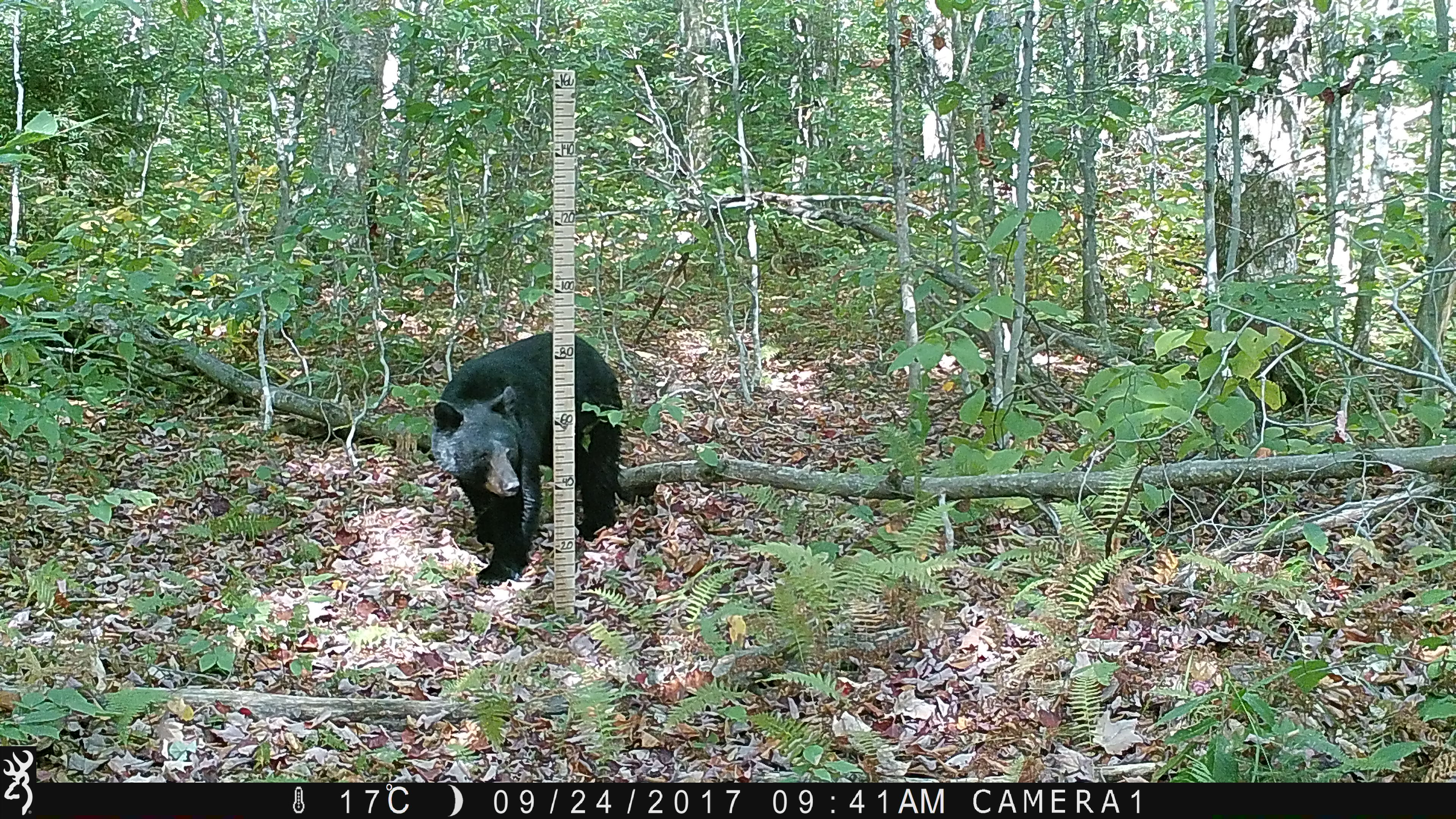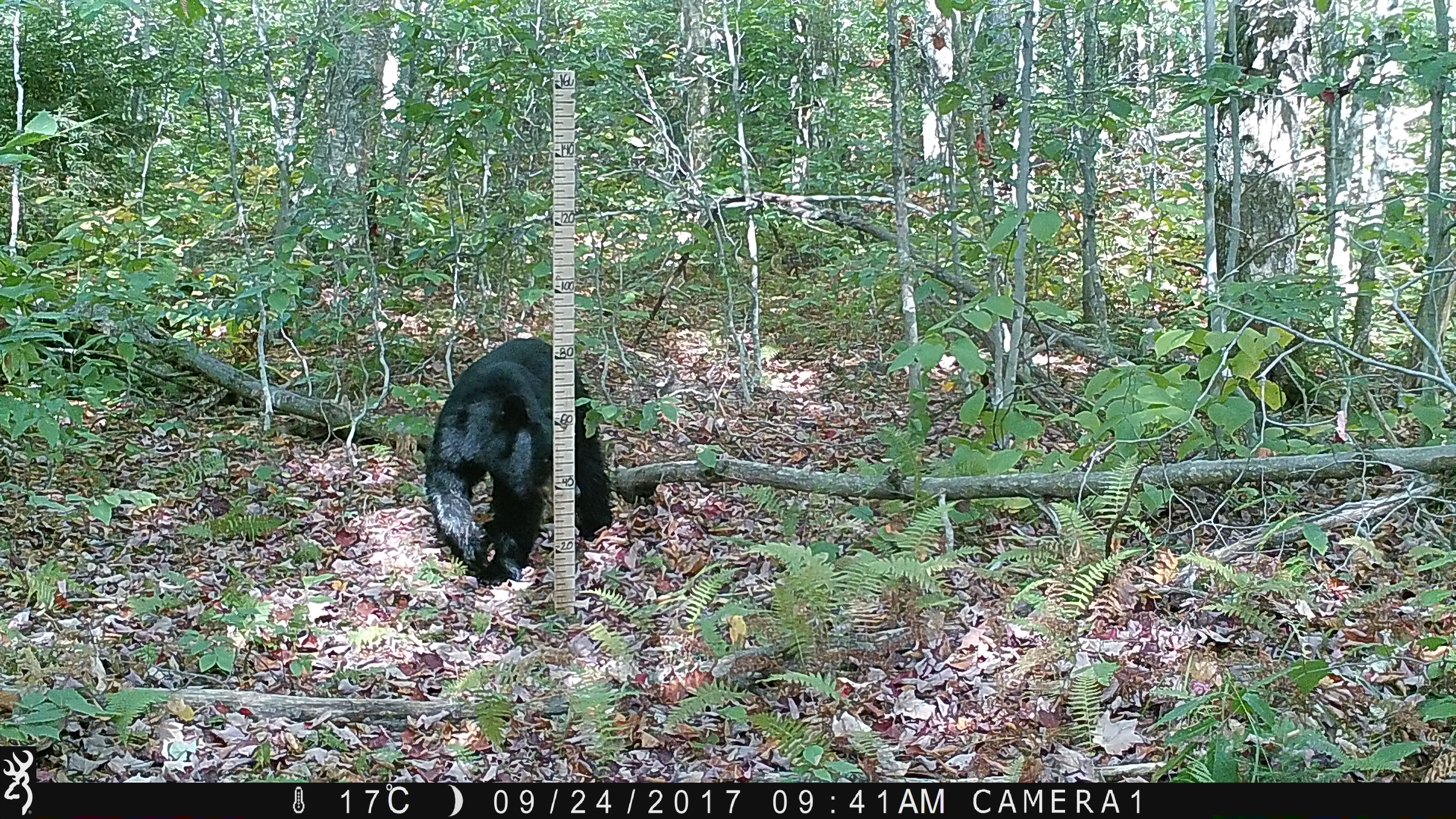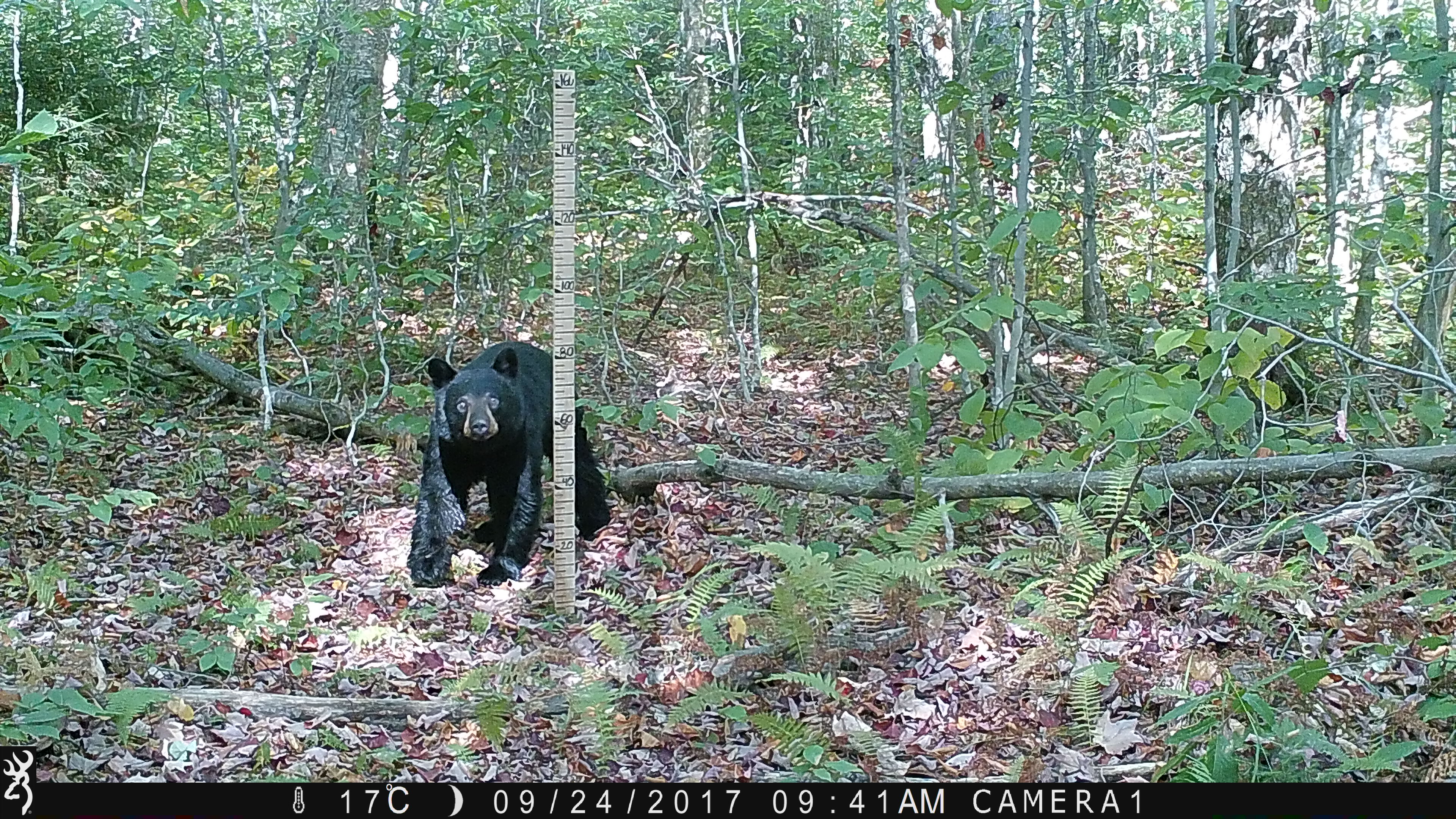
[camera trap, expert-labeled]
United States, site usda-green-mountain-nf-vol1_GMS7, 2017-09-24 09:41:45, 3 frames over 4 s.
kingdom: Animalia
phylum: Chordata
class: Mammalia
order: Carnivora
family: Ursidae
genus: Ursus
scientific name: Ursus americanus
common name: black bear